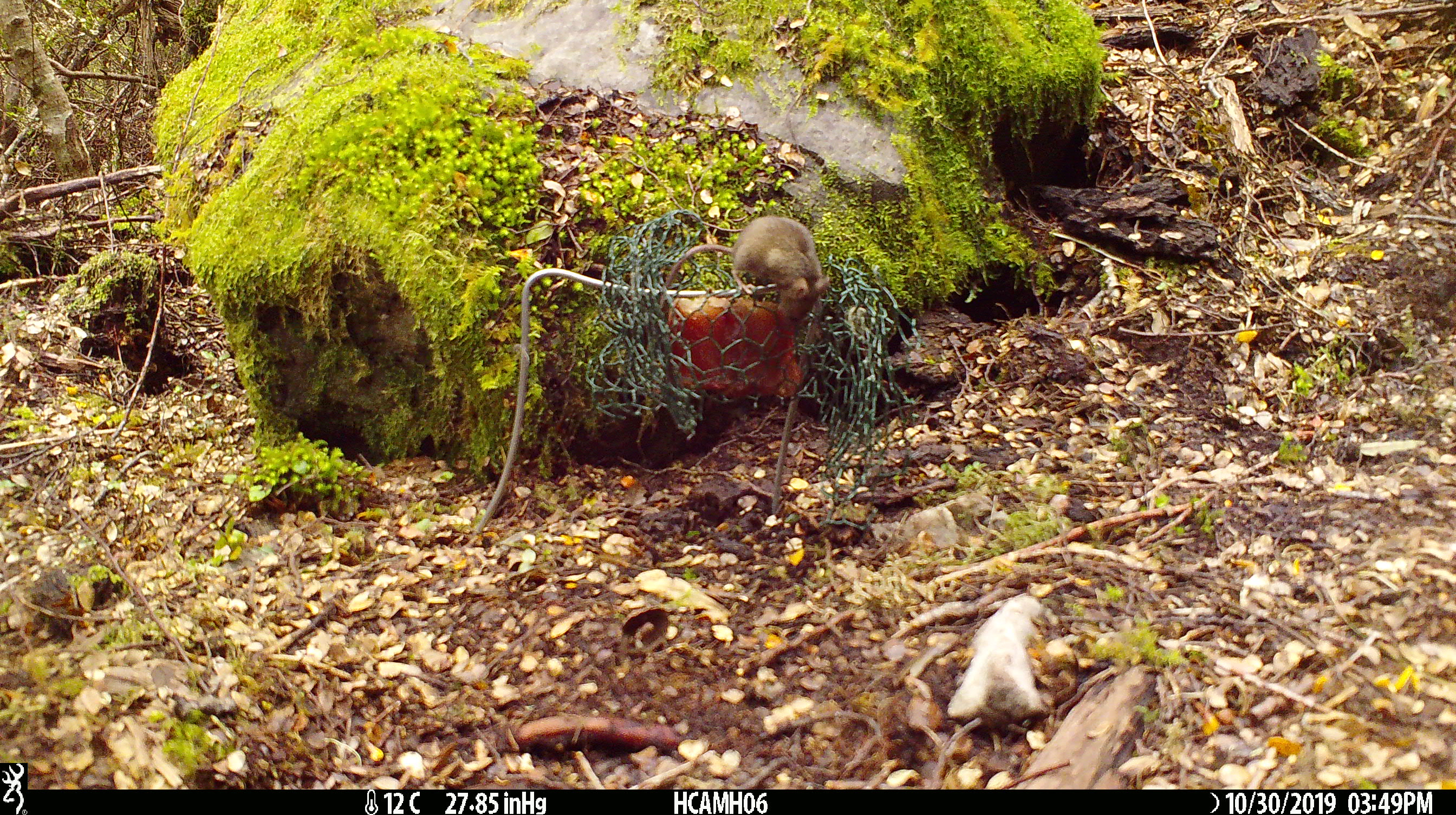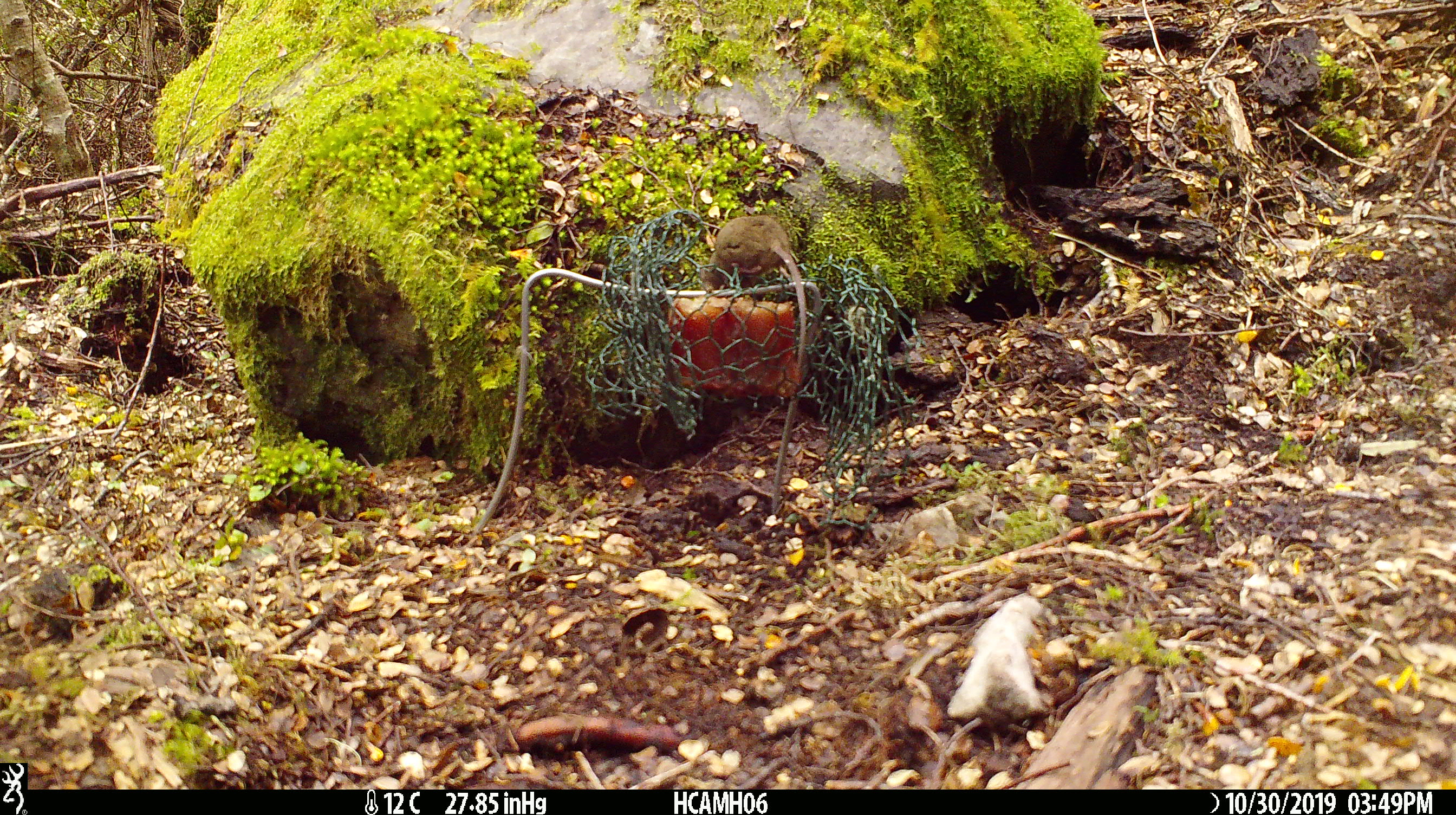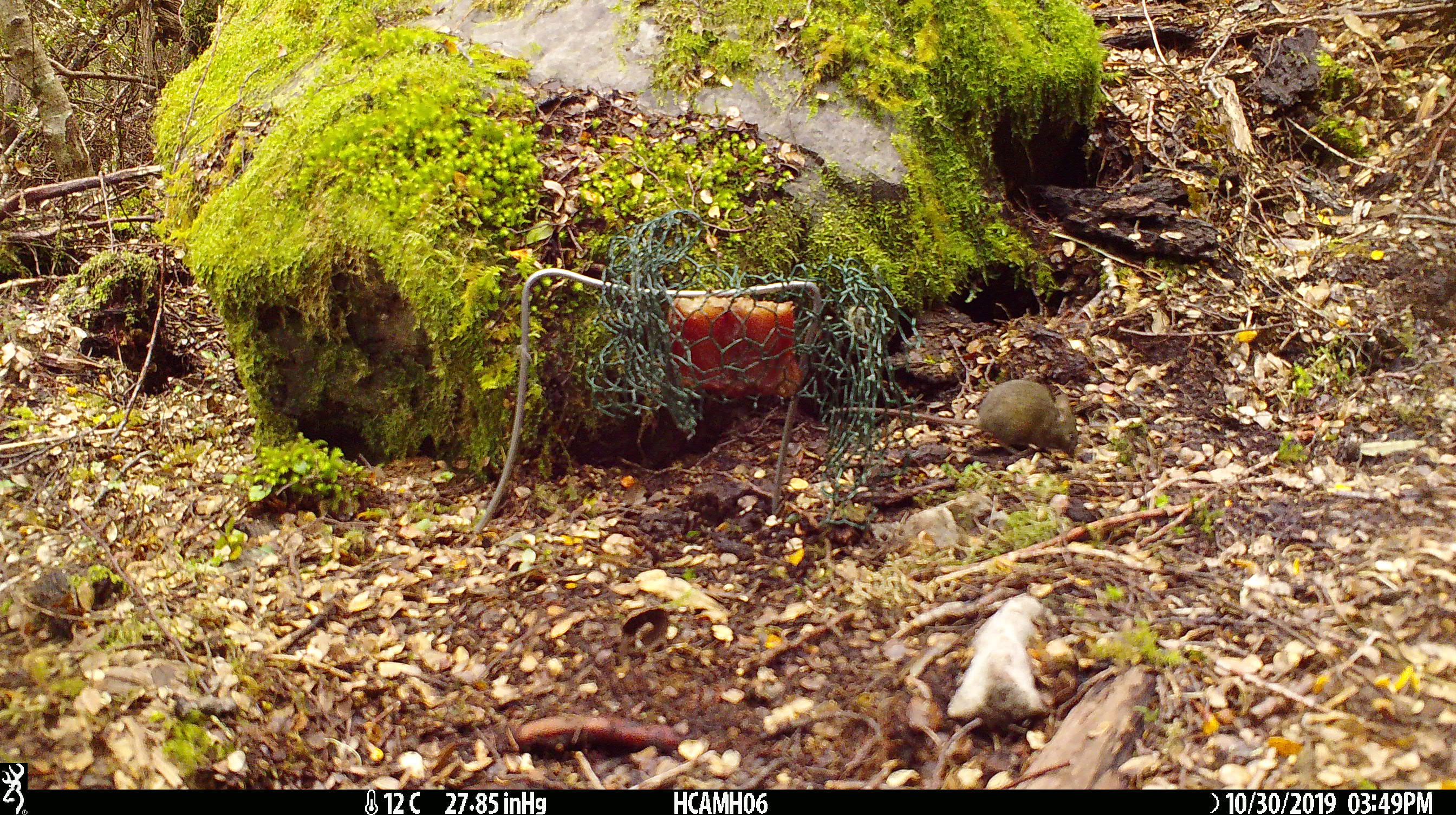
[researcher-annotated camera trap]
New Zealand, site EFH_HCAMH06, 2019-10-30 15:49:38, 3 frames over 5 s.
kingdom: Animalia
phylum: Chordata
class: Mammalia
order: Rodentia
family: Muridae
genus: Mus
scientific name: Mus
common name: mouse